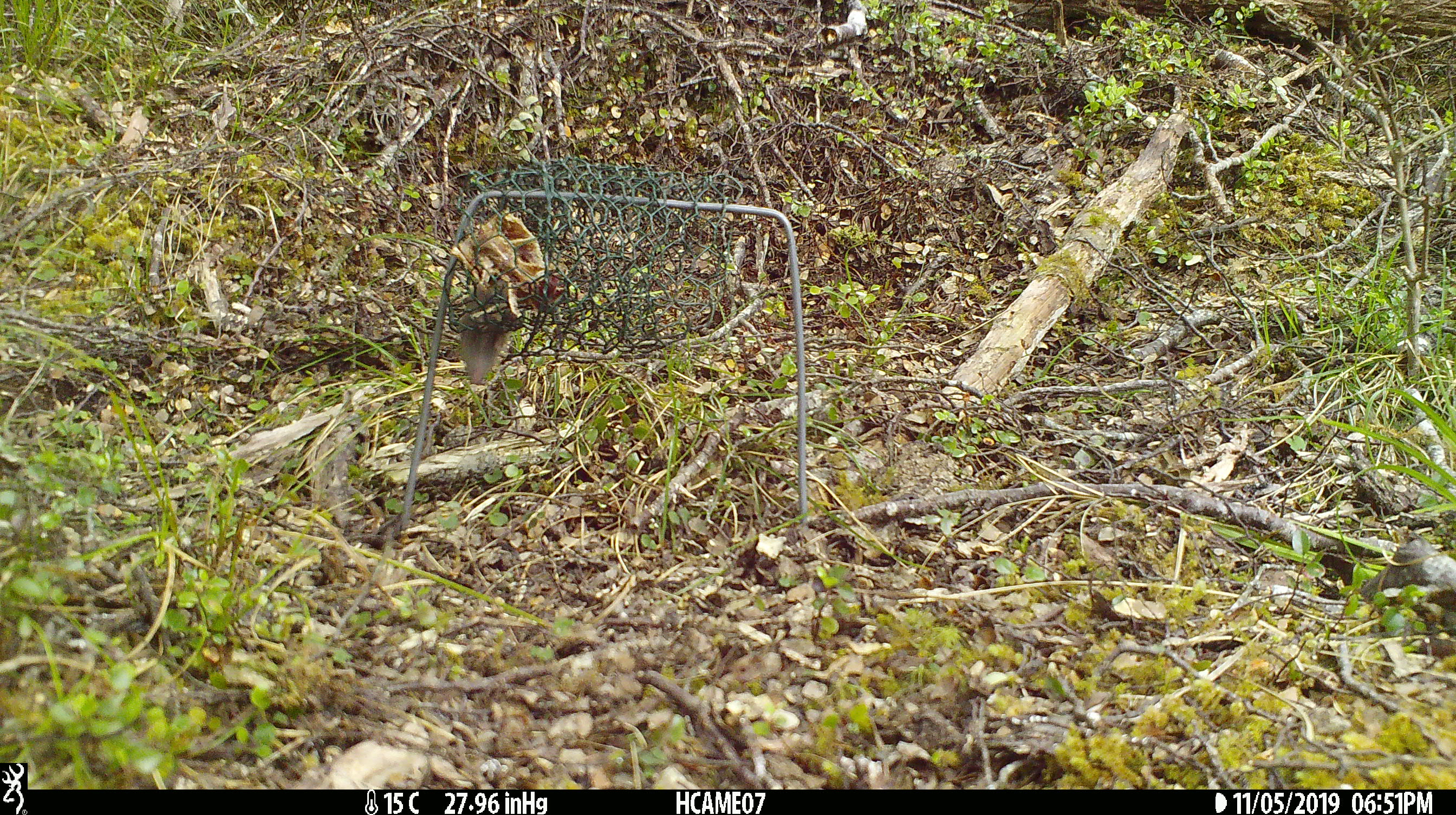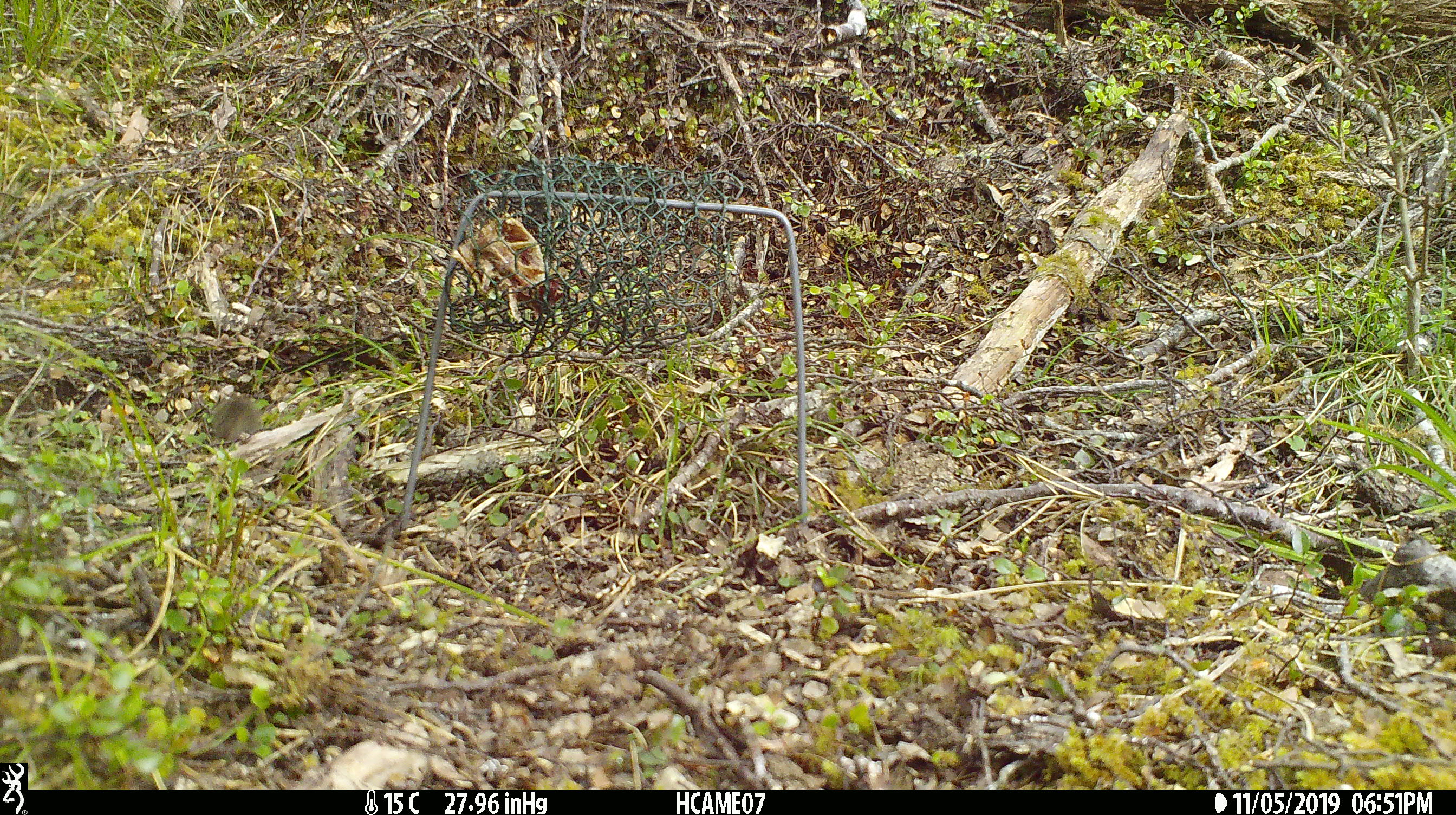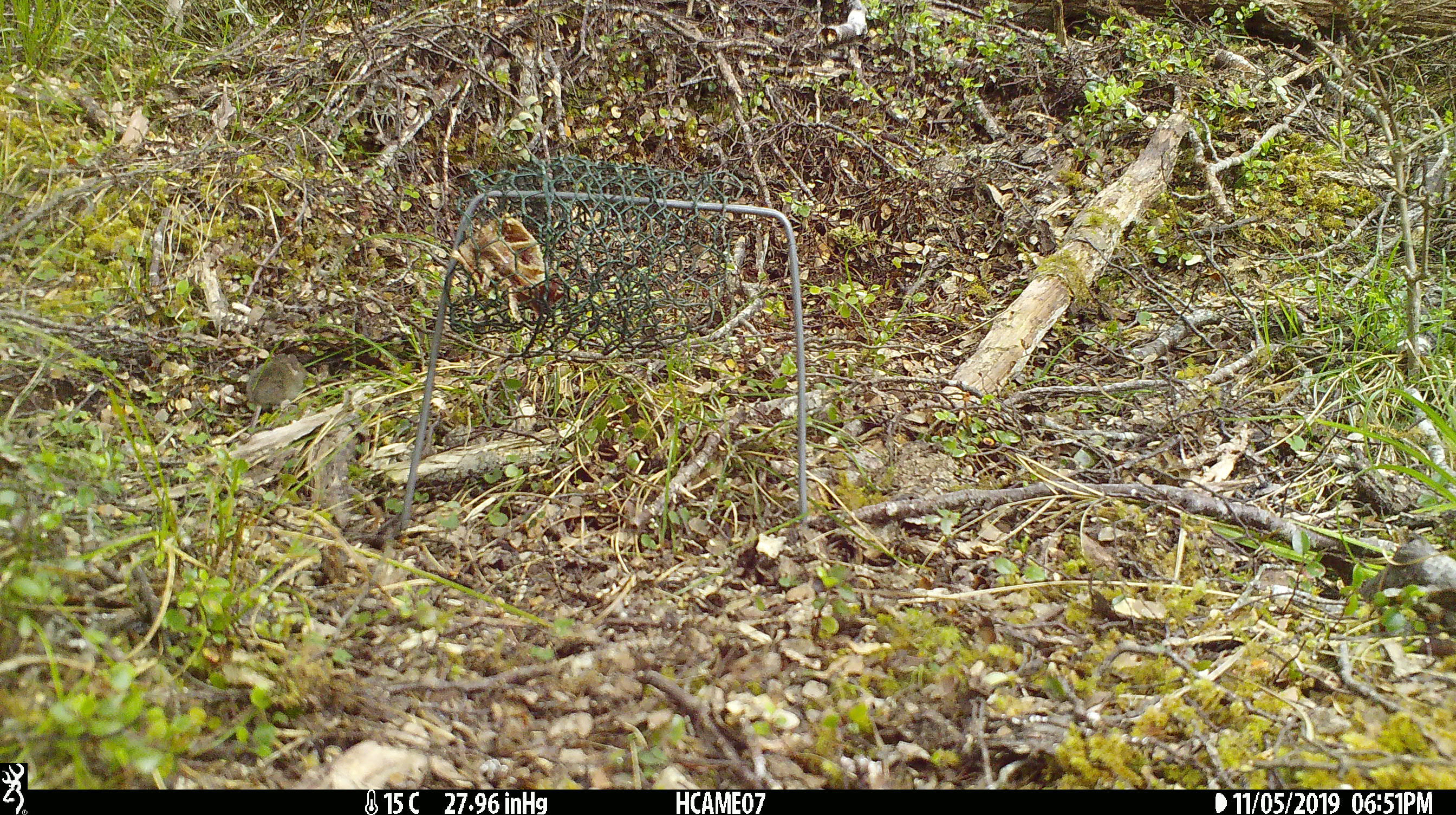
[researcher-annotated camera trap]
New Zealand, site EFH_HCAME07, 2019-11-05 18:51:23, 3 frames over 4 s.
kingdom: Animalia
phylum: Chordata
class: Mammalia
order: Rodentia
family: Muridae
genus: Mus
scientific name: Mus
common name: mouse